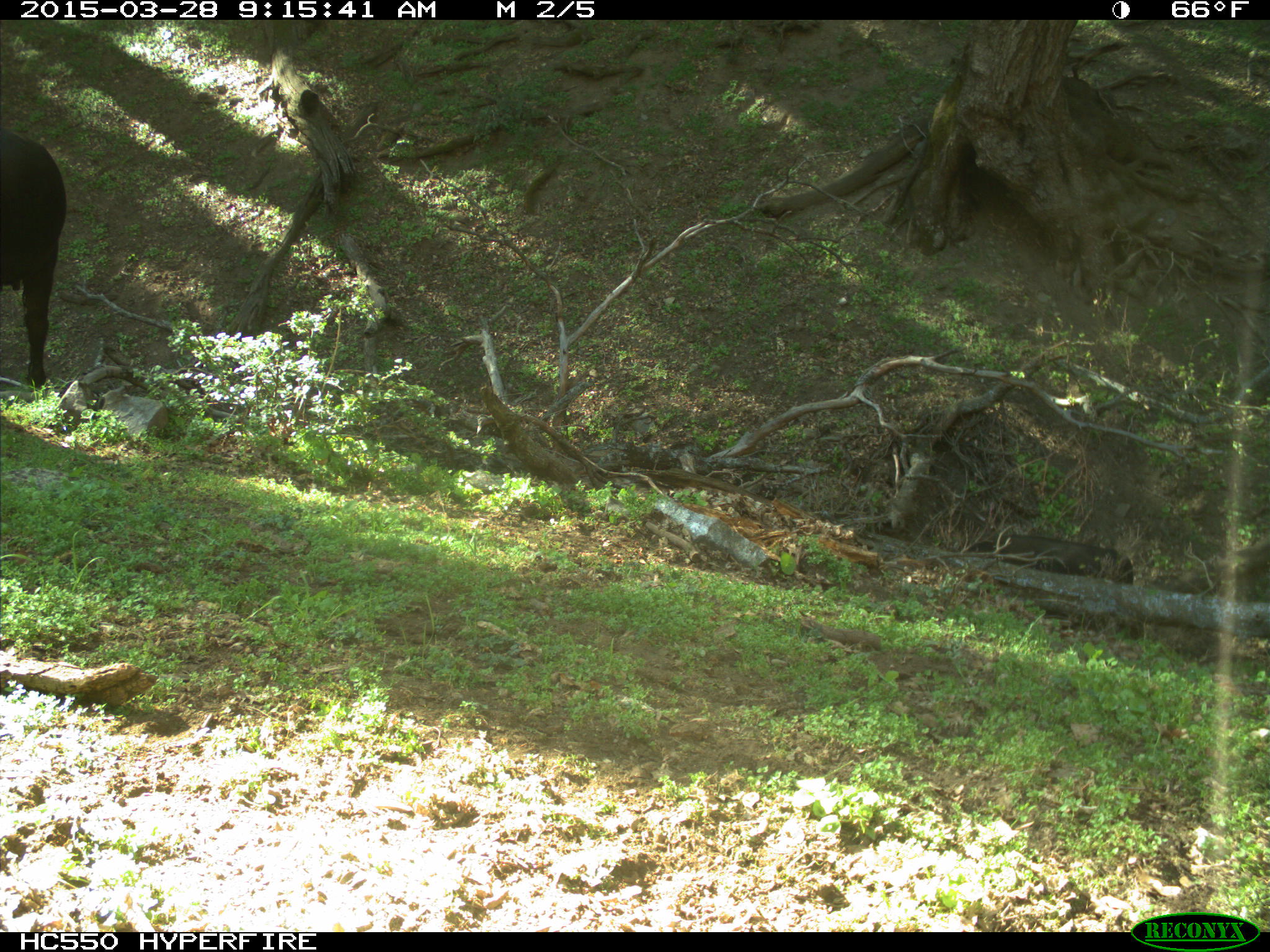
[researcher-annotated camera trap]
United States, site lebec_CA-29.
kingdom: Animalia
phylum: Chordata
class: Mammalia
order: Artiodactyla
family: Bovidae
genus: Bos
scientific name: Bos taurus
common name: domestic cow